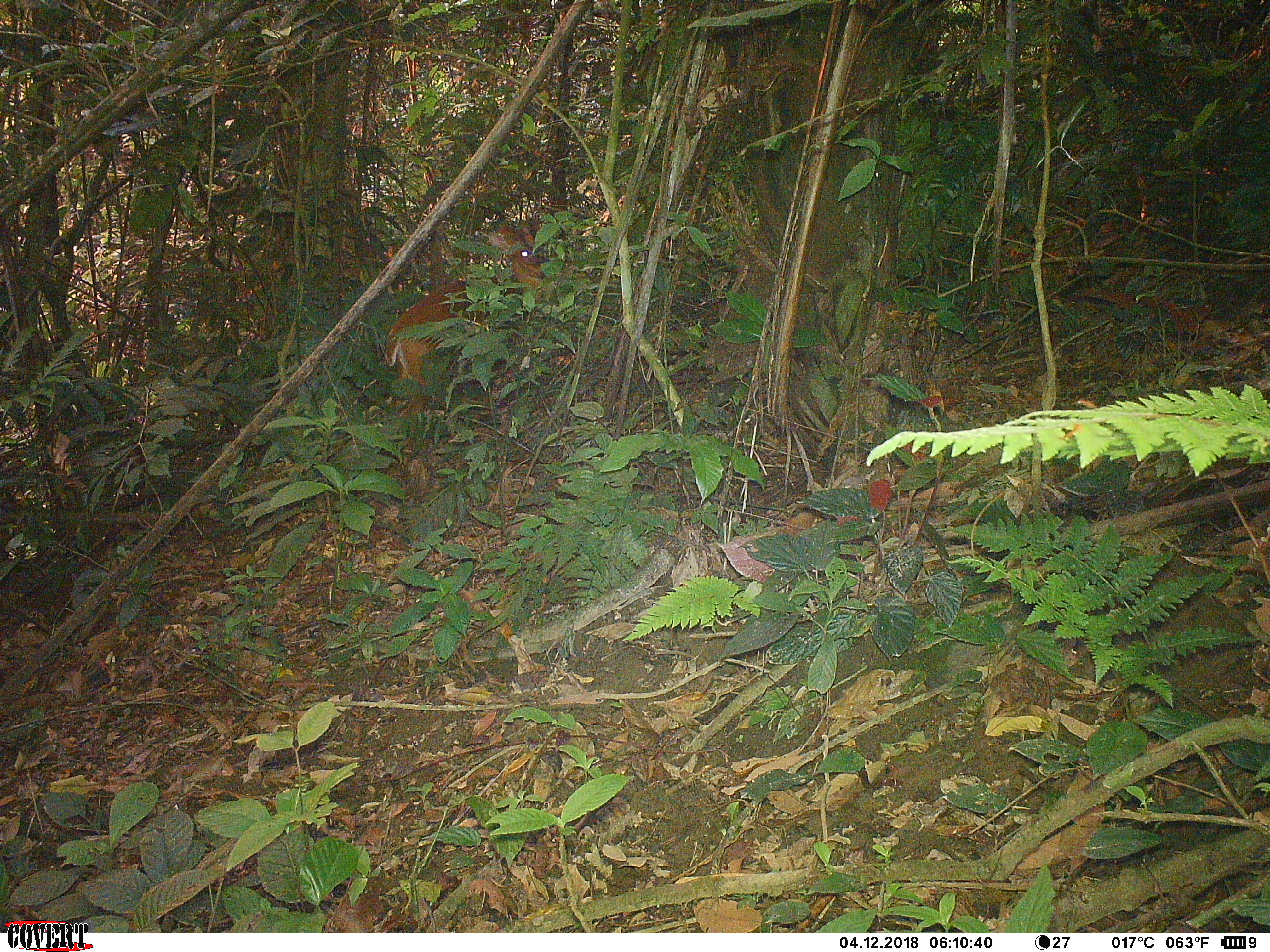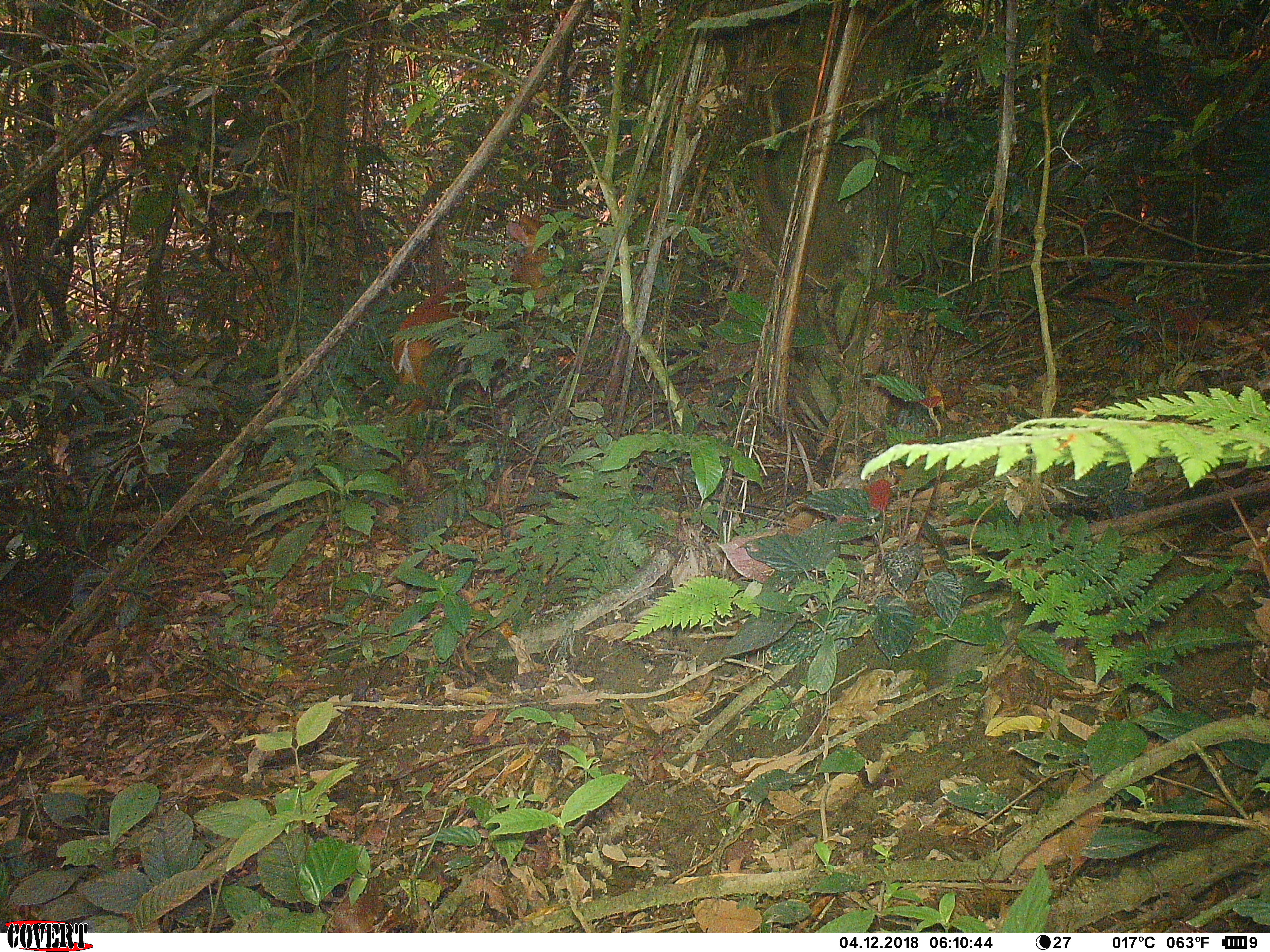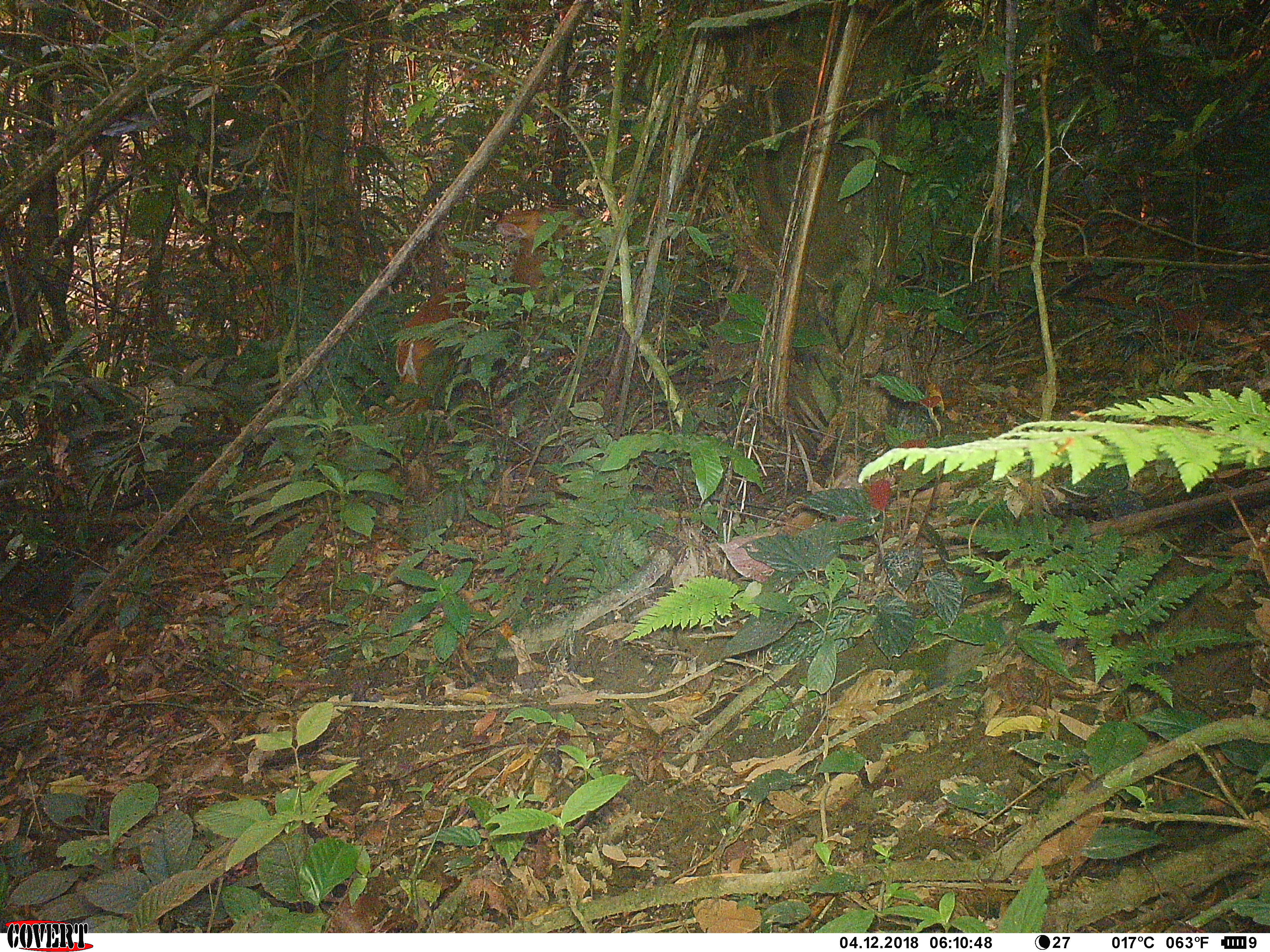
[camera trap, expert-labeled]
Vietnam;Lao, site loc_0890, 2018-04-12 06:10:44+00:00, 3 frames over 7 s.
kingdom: Animalia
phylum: Chordata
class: Mammalia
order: Artiodactyla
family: Cervidae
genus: Muntiacus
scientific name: Muntiacus muntjak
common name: red muntjac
Red muntjac (Muntiacus muntjak). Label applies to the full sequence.